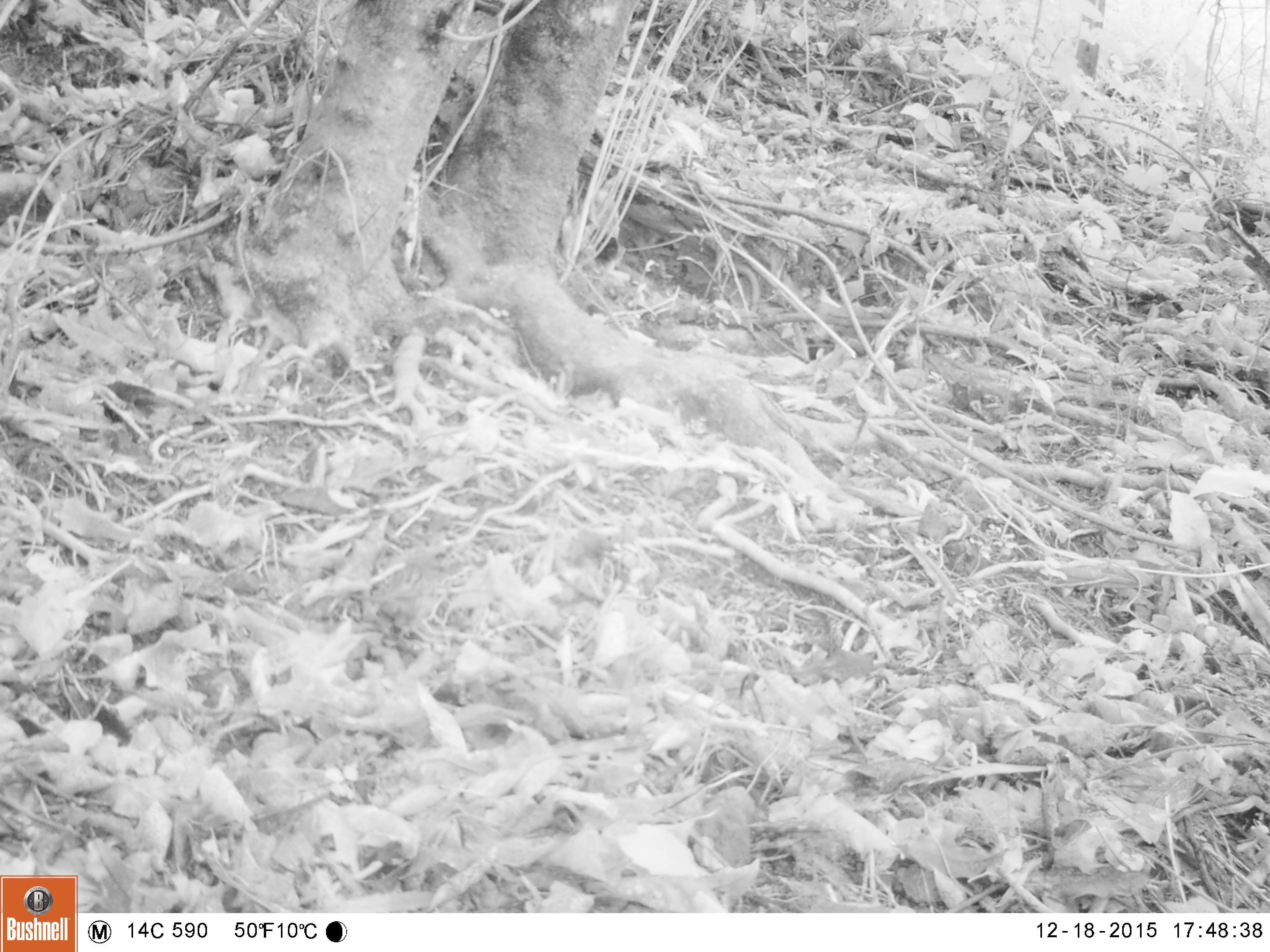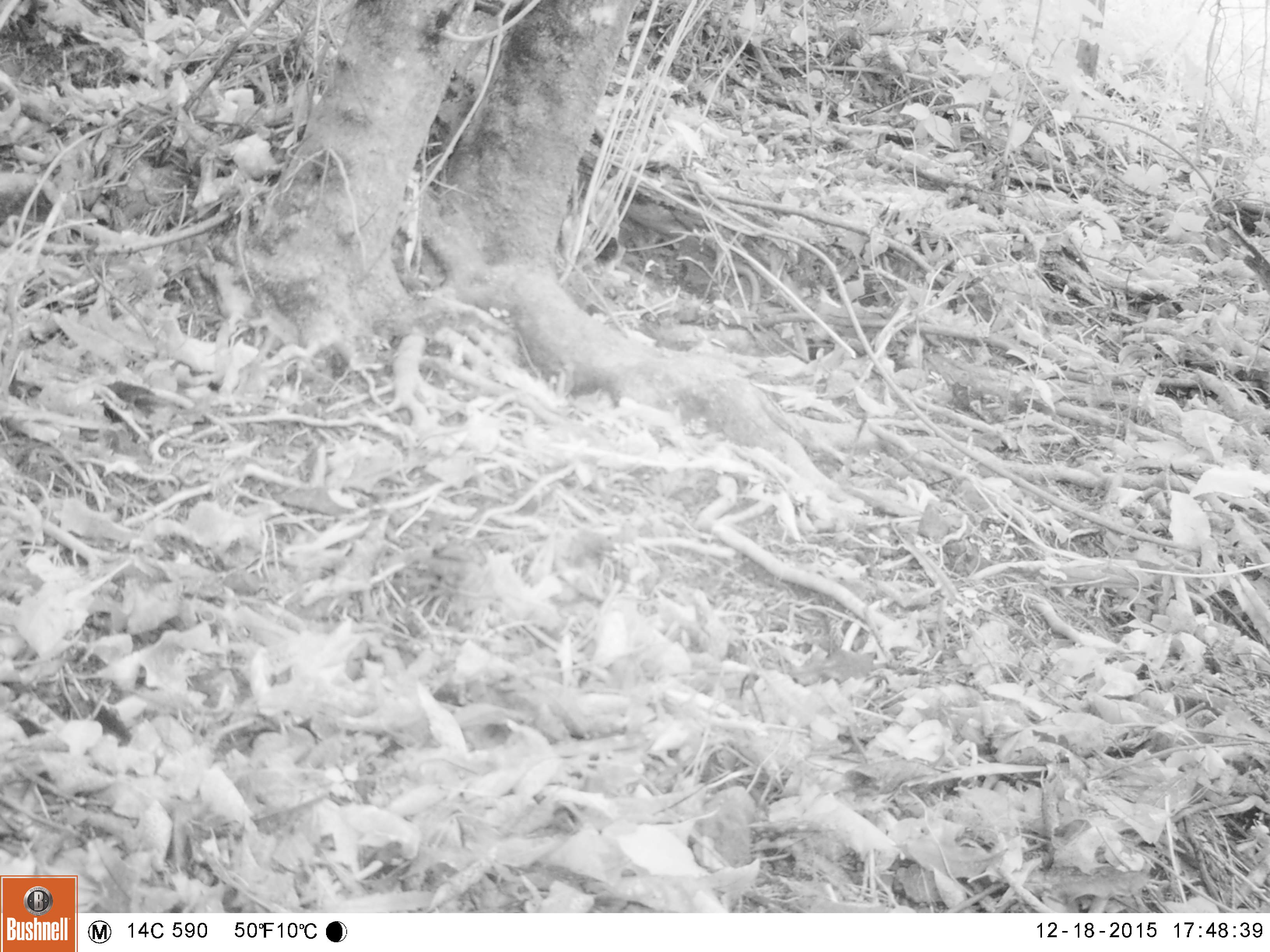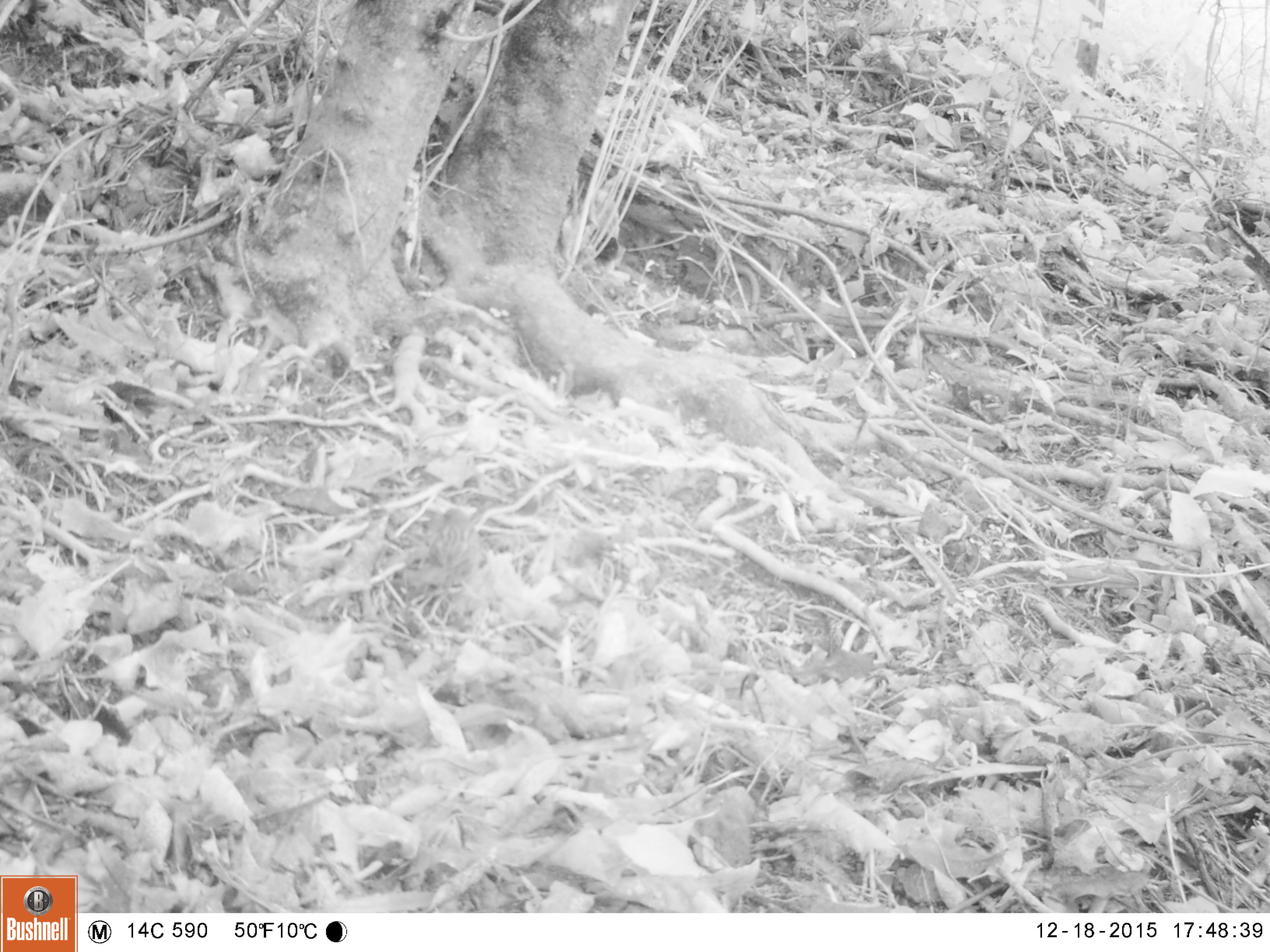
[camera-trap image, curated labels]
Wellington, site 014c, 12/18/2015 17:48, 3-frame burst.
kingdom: Animalia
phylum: Chordata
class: Aves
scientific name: Aves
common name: bird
Bird (Aves).